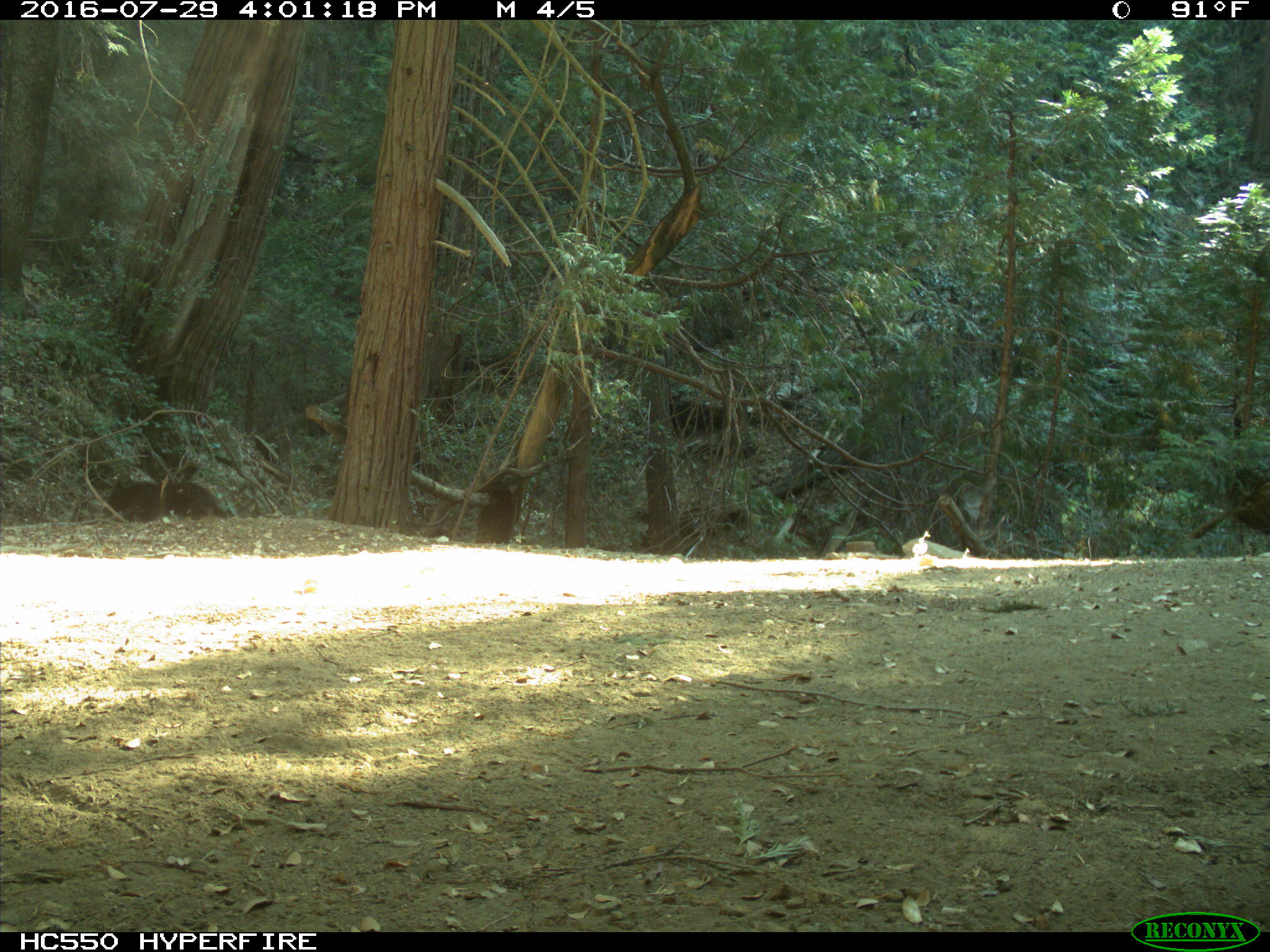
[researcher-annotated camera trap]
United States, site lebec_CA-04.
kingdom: Animalia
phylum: Chordata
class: Mammalia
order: Carnivora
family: Ursidae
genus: Ursus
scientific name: Ursus americanus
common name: american black bear